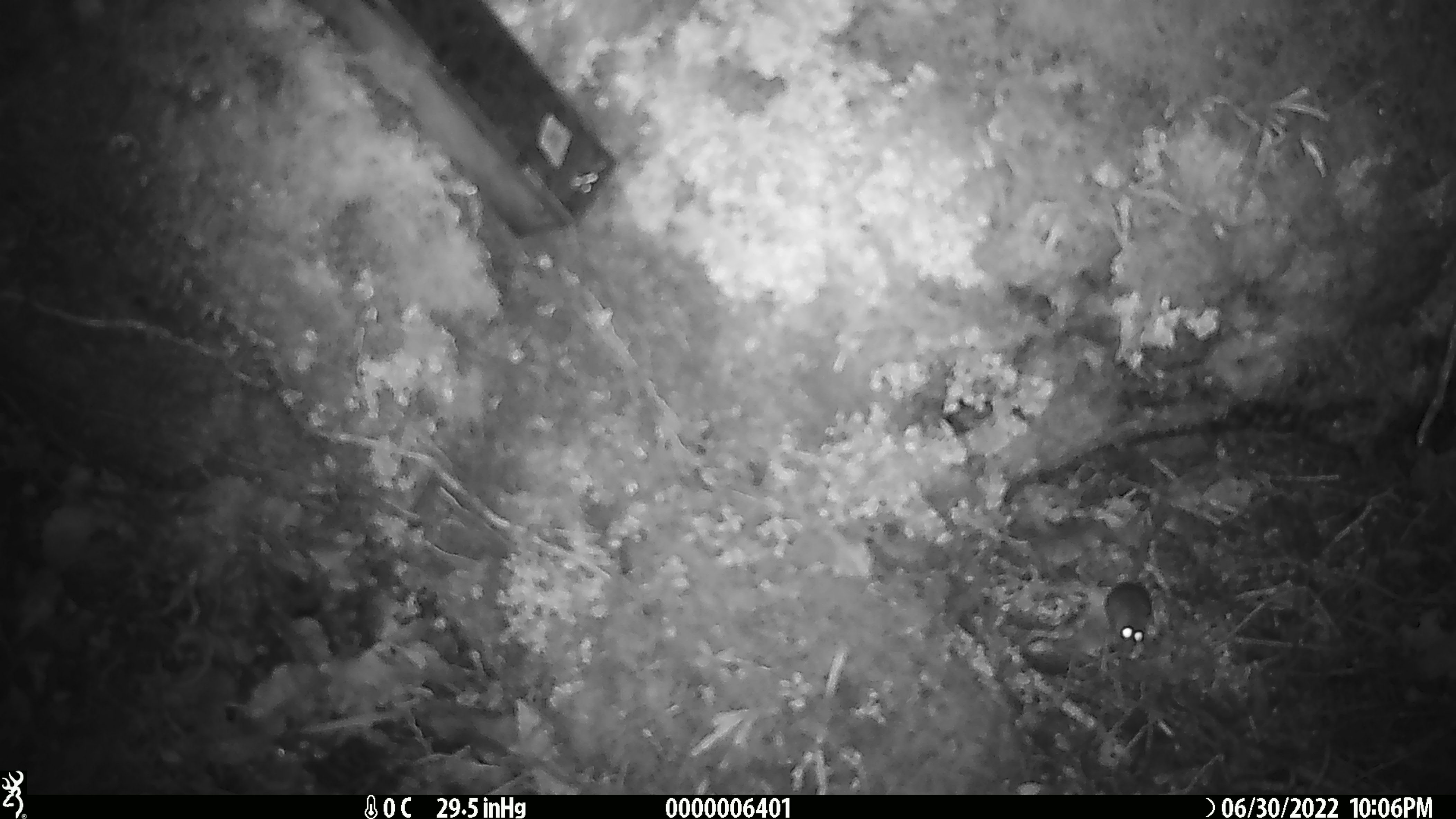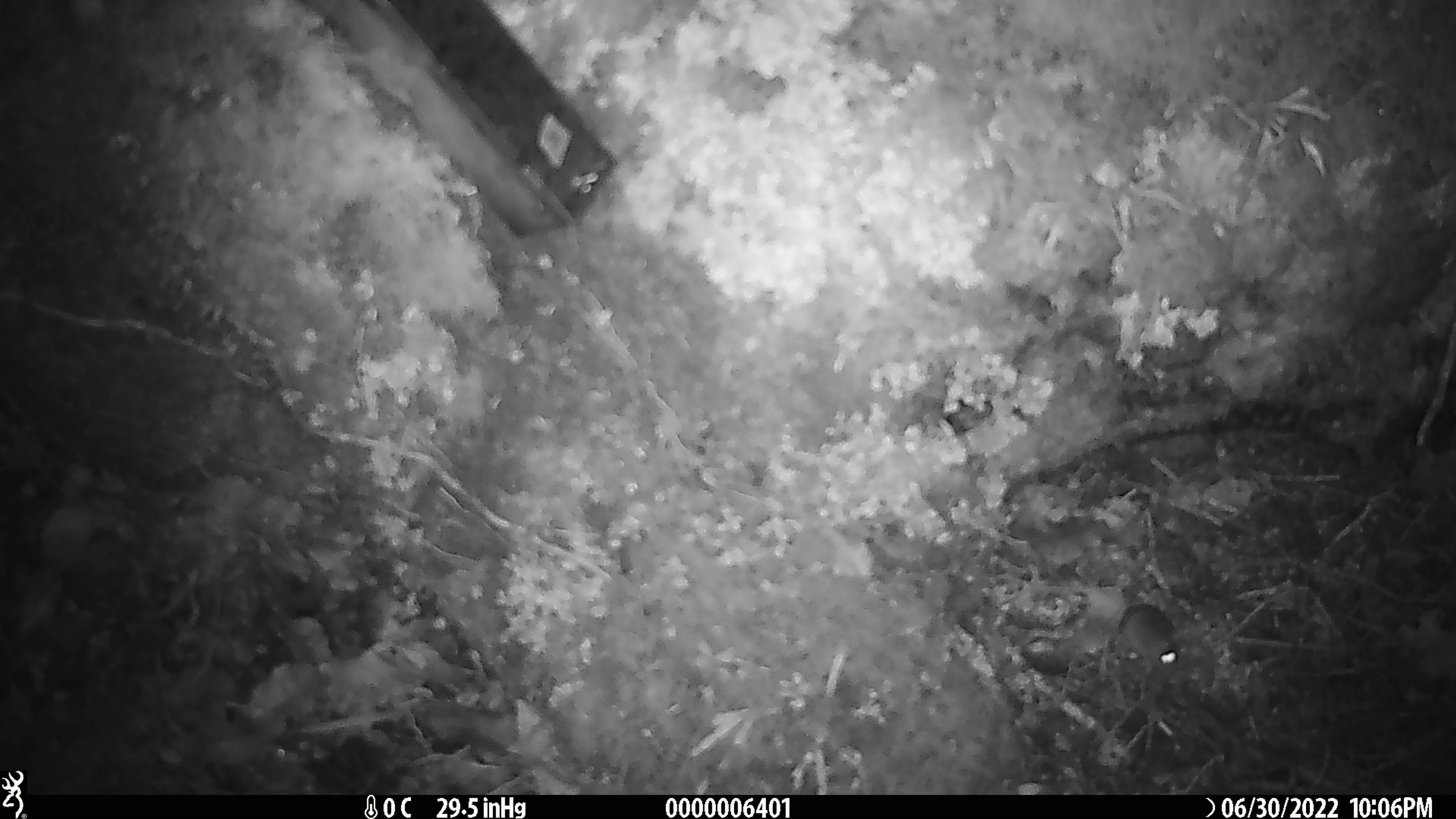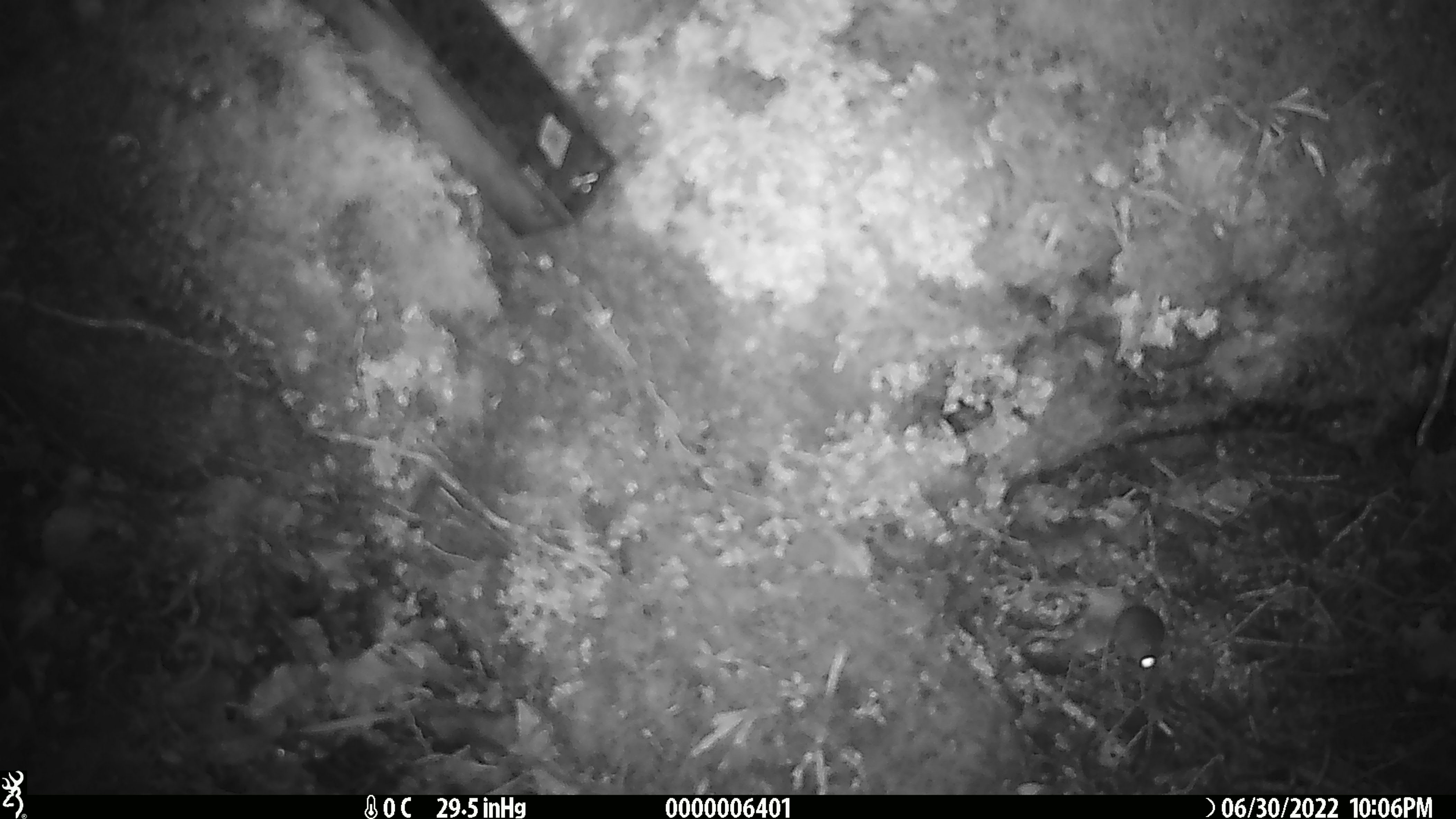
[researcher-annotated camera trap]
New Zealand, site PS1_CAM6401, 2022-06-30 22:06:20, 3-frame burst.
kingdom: Animalia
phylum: Chordata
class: Mammalia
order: Rodentia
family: Muridae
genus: Mus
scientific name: Mus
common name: mouse